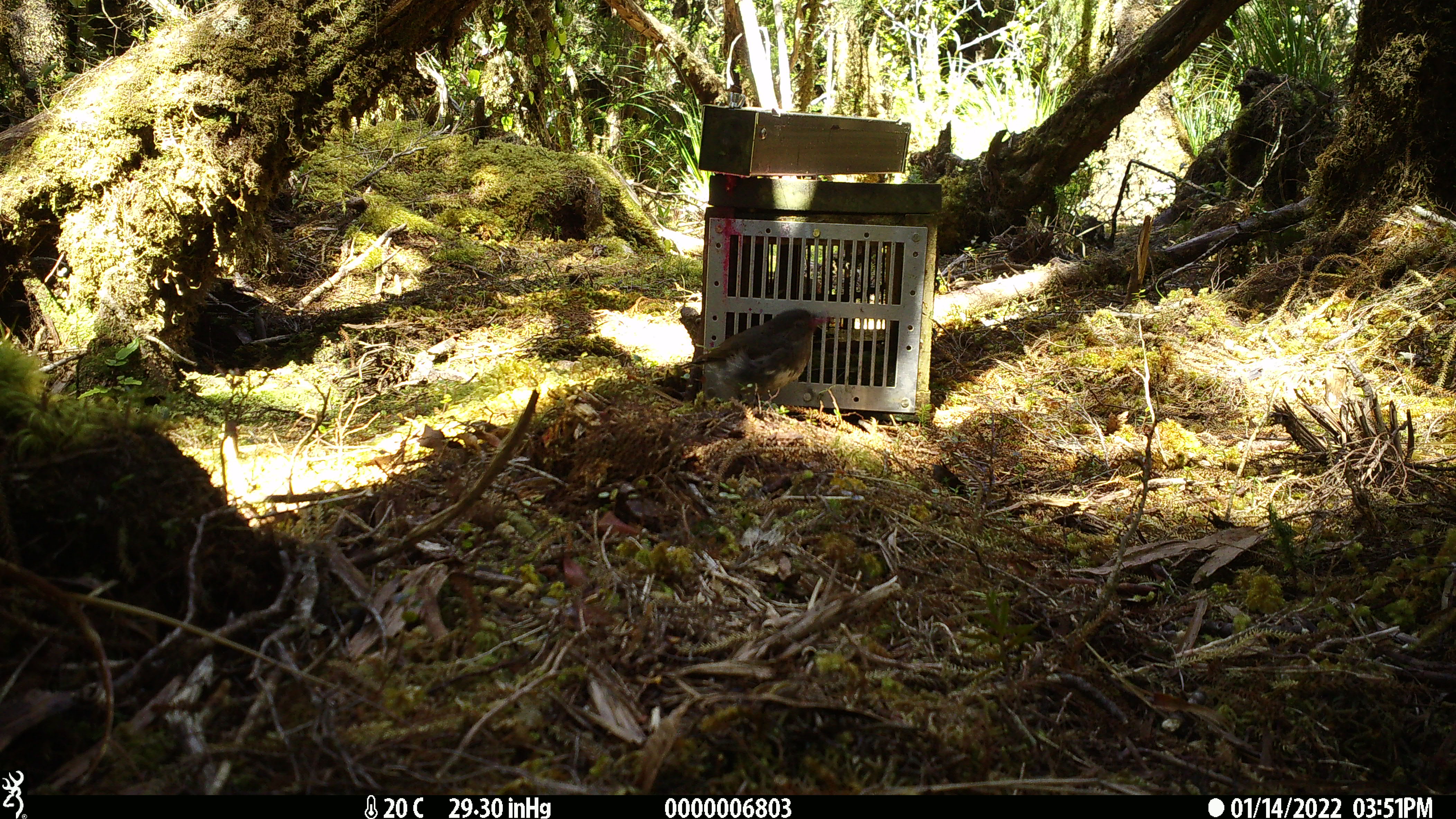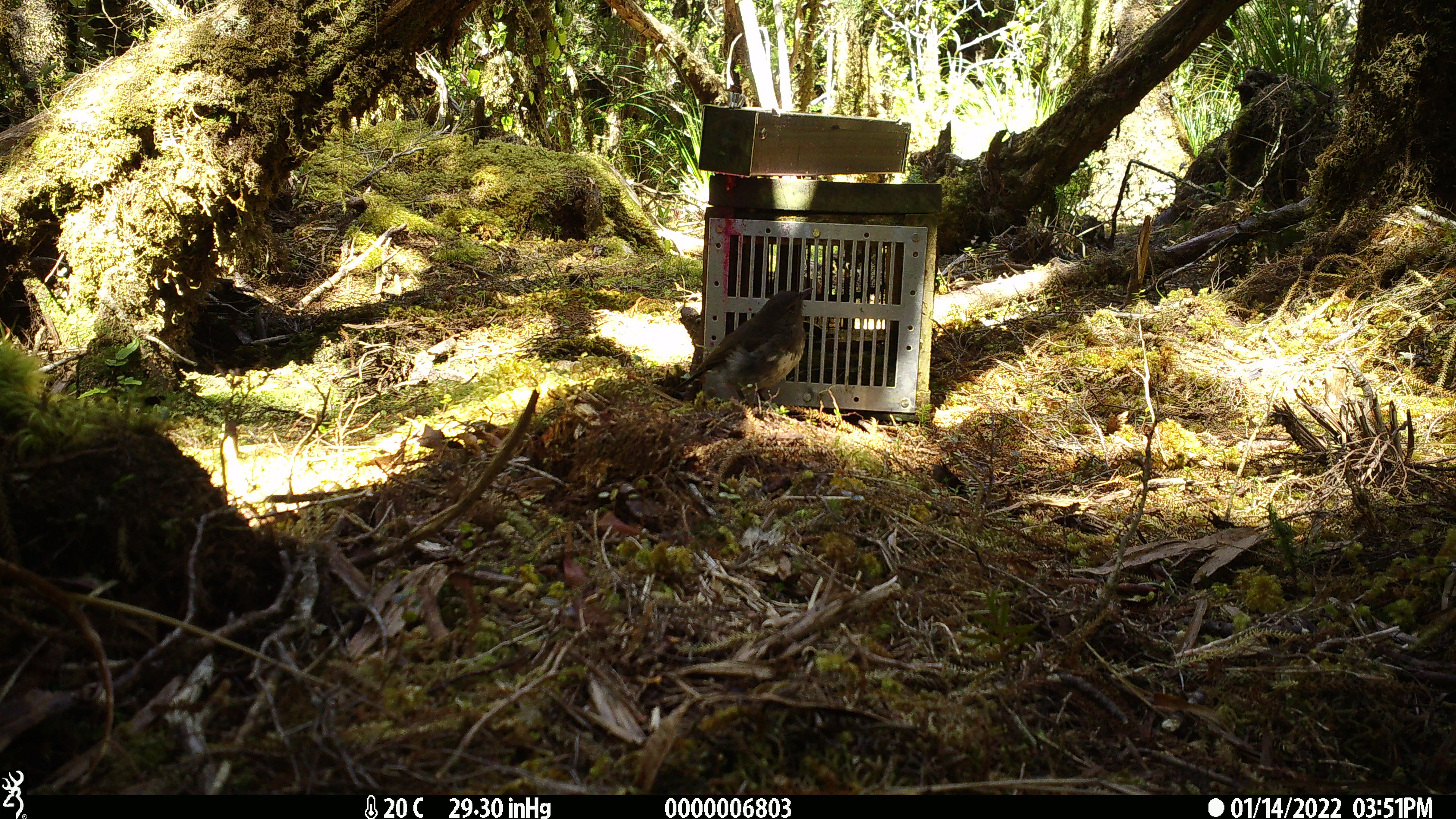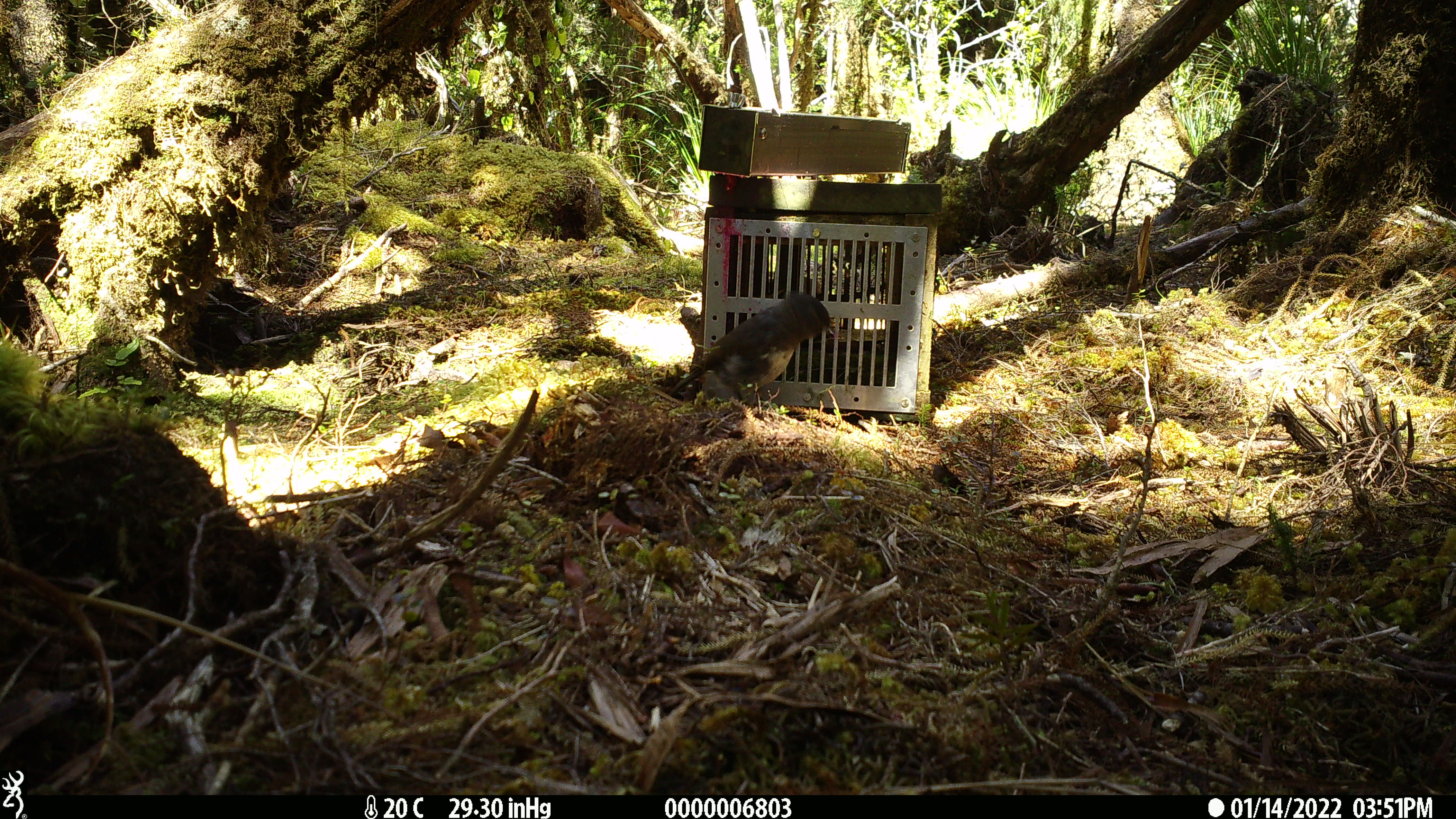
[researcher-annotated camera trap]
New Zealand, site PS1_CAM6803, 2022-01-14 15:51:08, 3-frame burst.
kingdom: Animalia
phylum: Chordata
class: Aves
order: Passeriformes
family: Petroicidae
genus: Petroica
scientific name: Petroica australis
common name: new zealand robin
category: robin